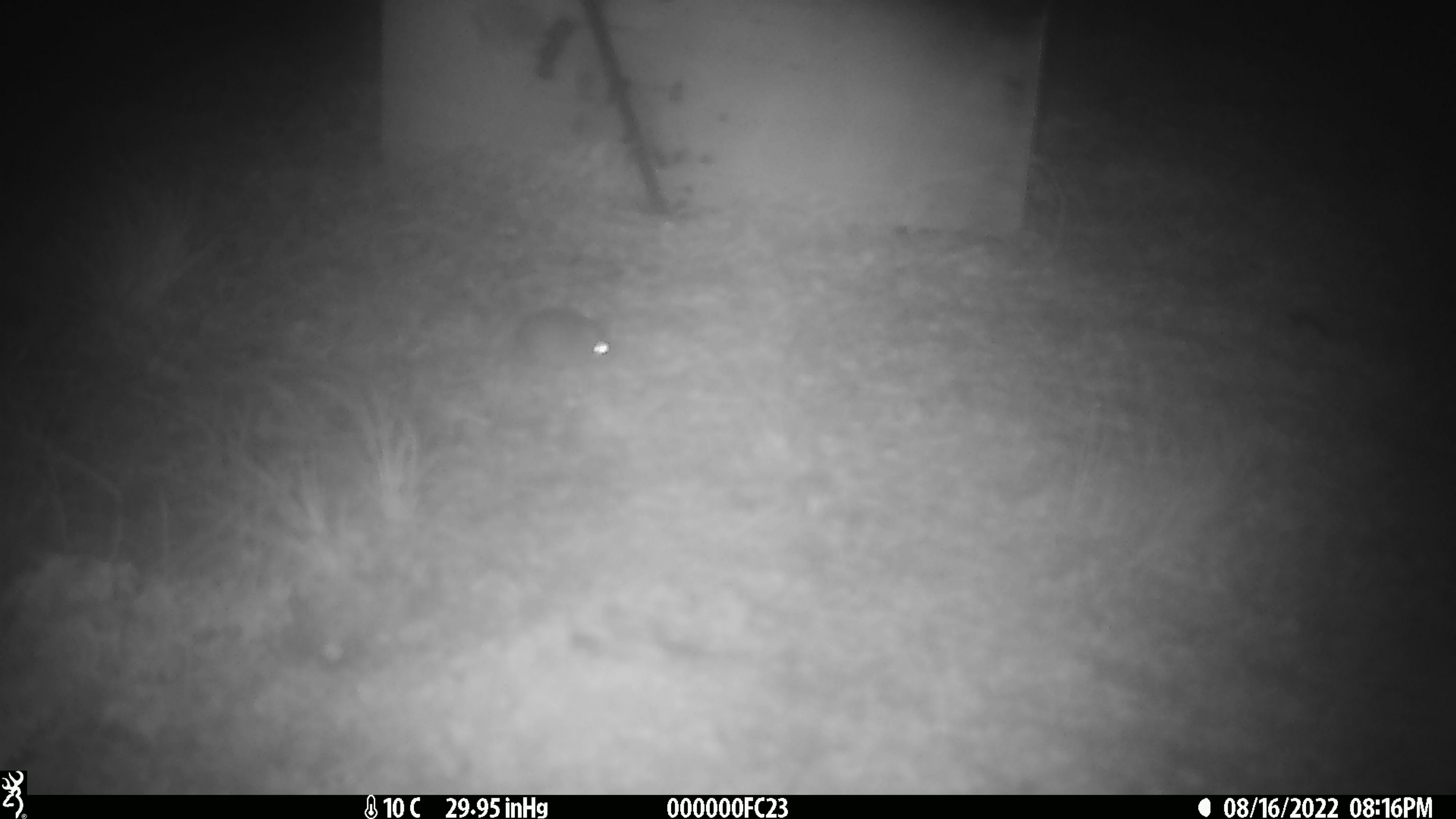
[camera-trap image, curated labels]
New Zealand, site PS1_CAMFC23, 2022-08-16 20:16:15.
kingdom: Animalia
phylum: Chordata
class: Mammalia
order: Rodentia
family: Muridae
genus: Mus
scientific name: Mus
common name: mouse